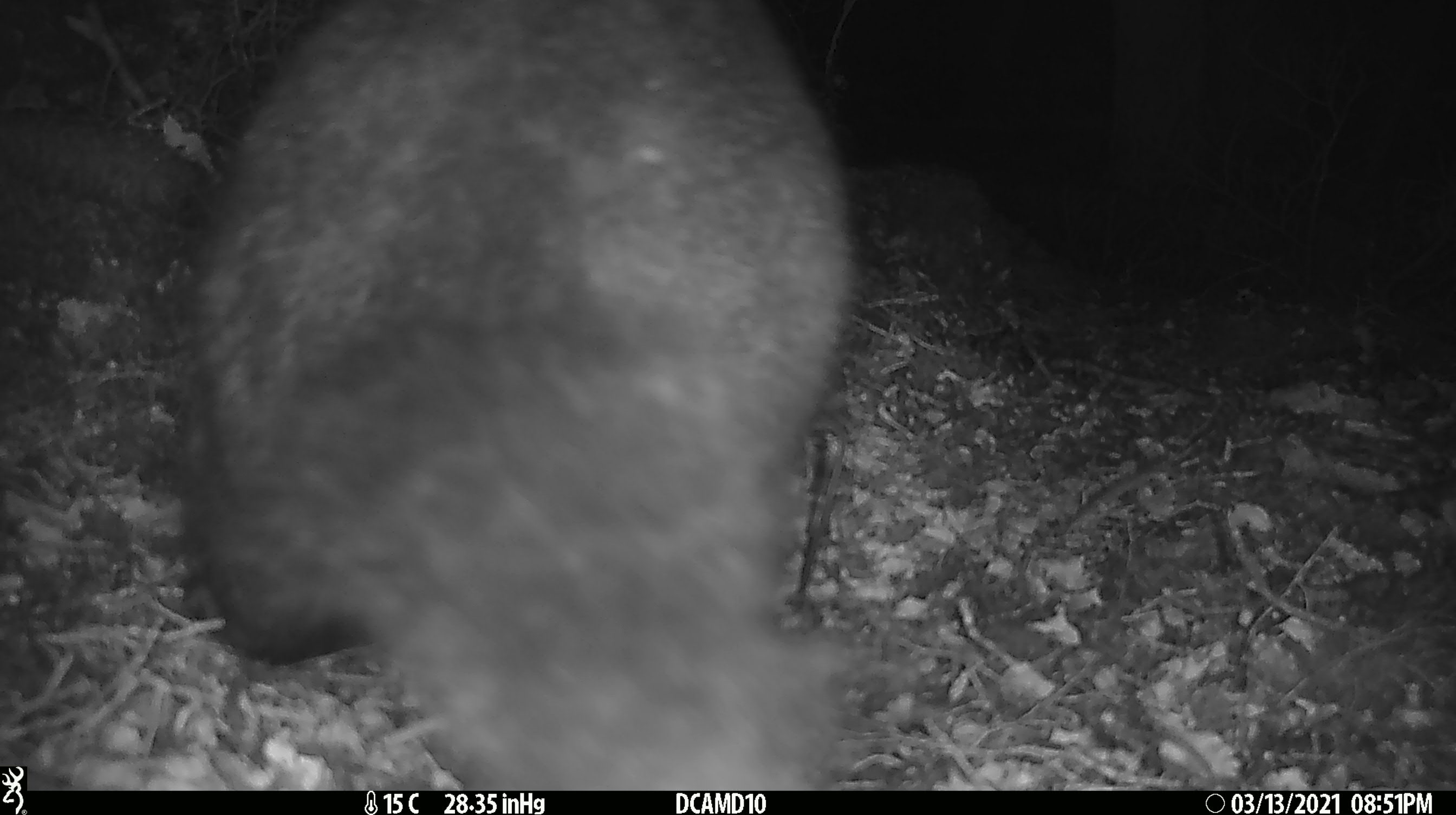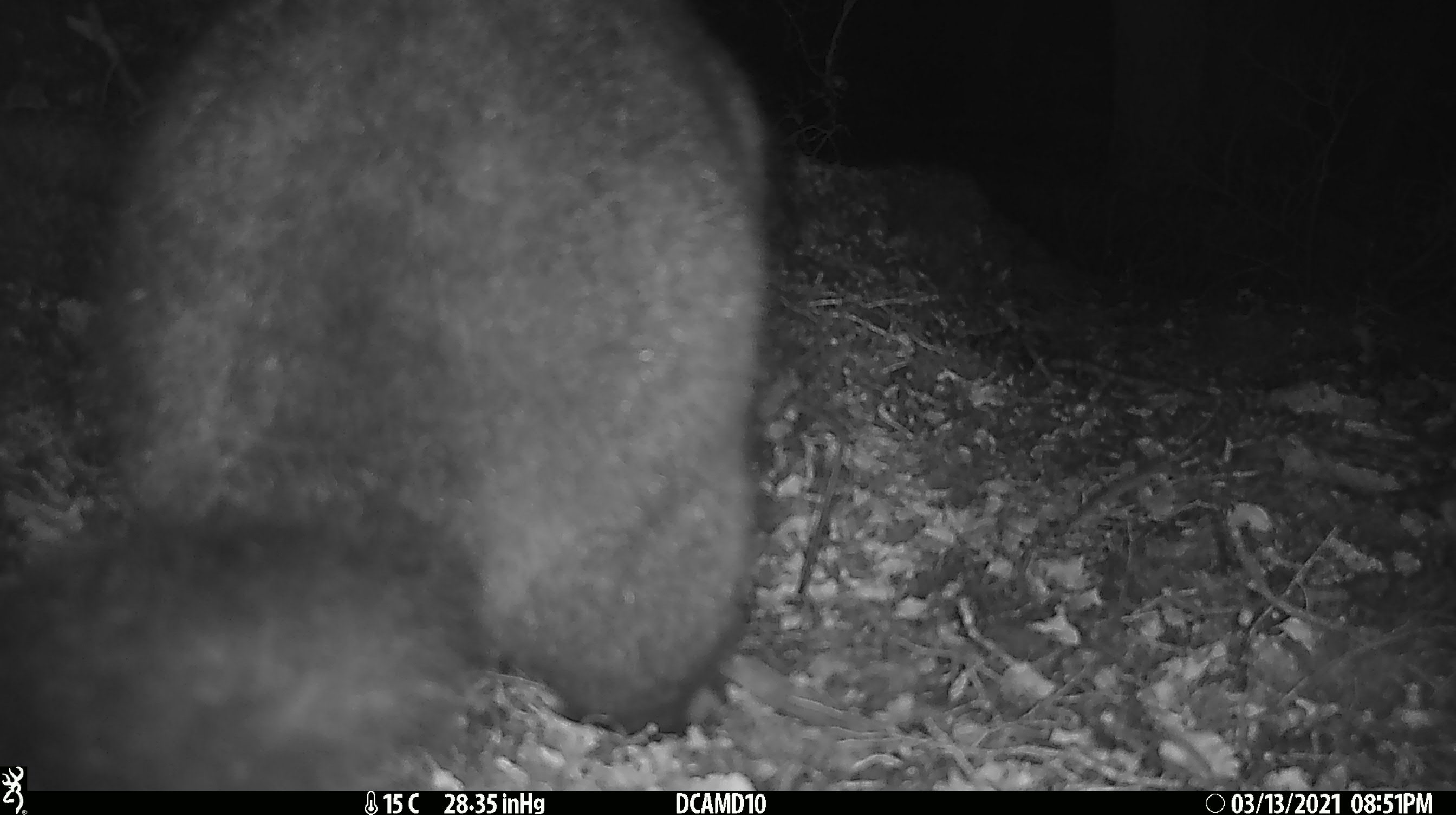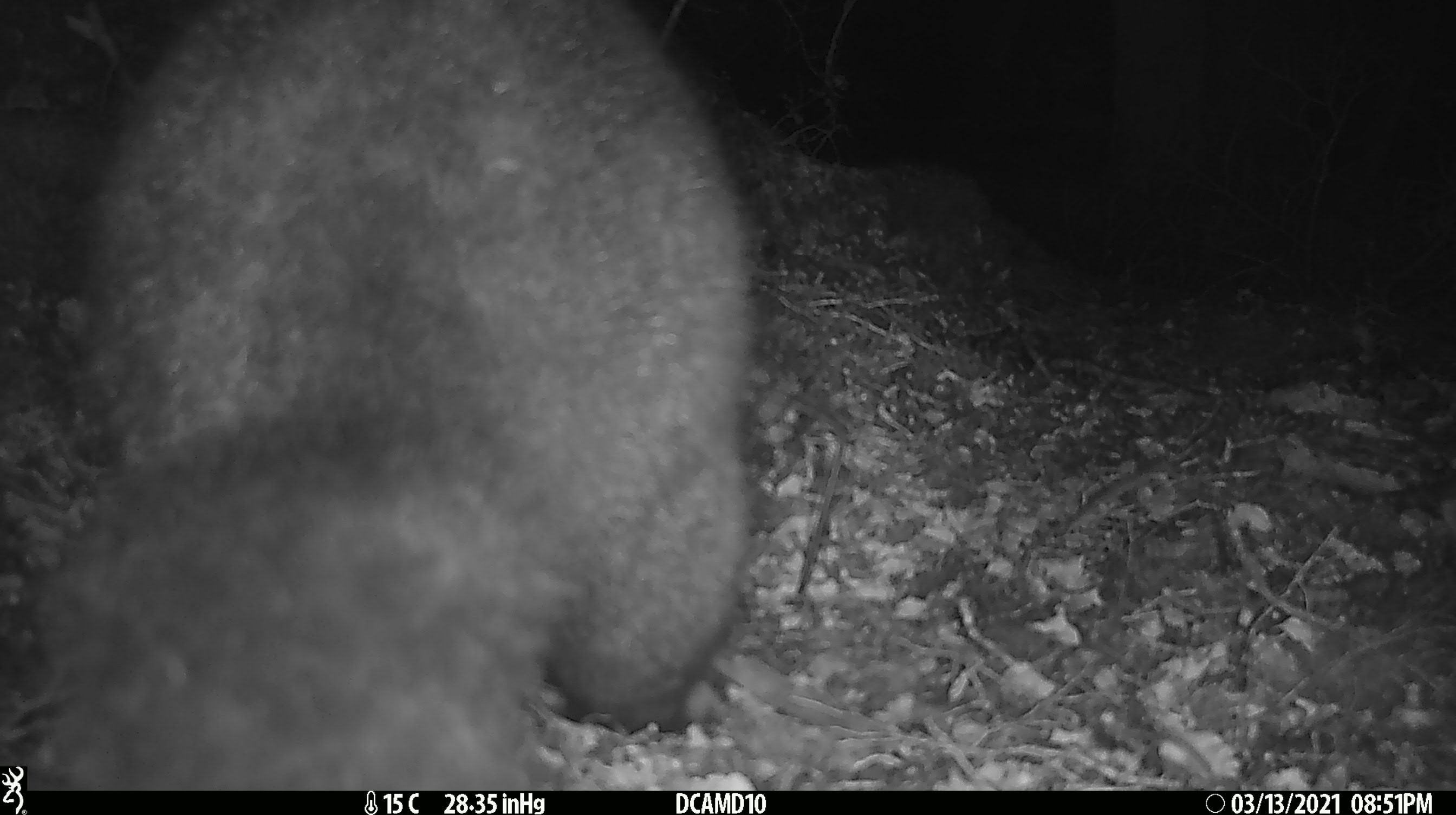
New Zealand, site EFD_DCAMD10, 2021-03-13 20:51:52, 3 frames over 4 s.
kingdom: Animalia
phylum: Chordata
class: Mammalia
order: Diprotodontia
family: Phalangeridae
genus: Trichosurus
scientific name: Trichosurus vulpecula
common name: common brushtail possum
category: possum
Possum (common brushtail possum) (Trichosurus vulpecula).